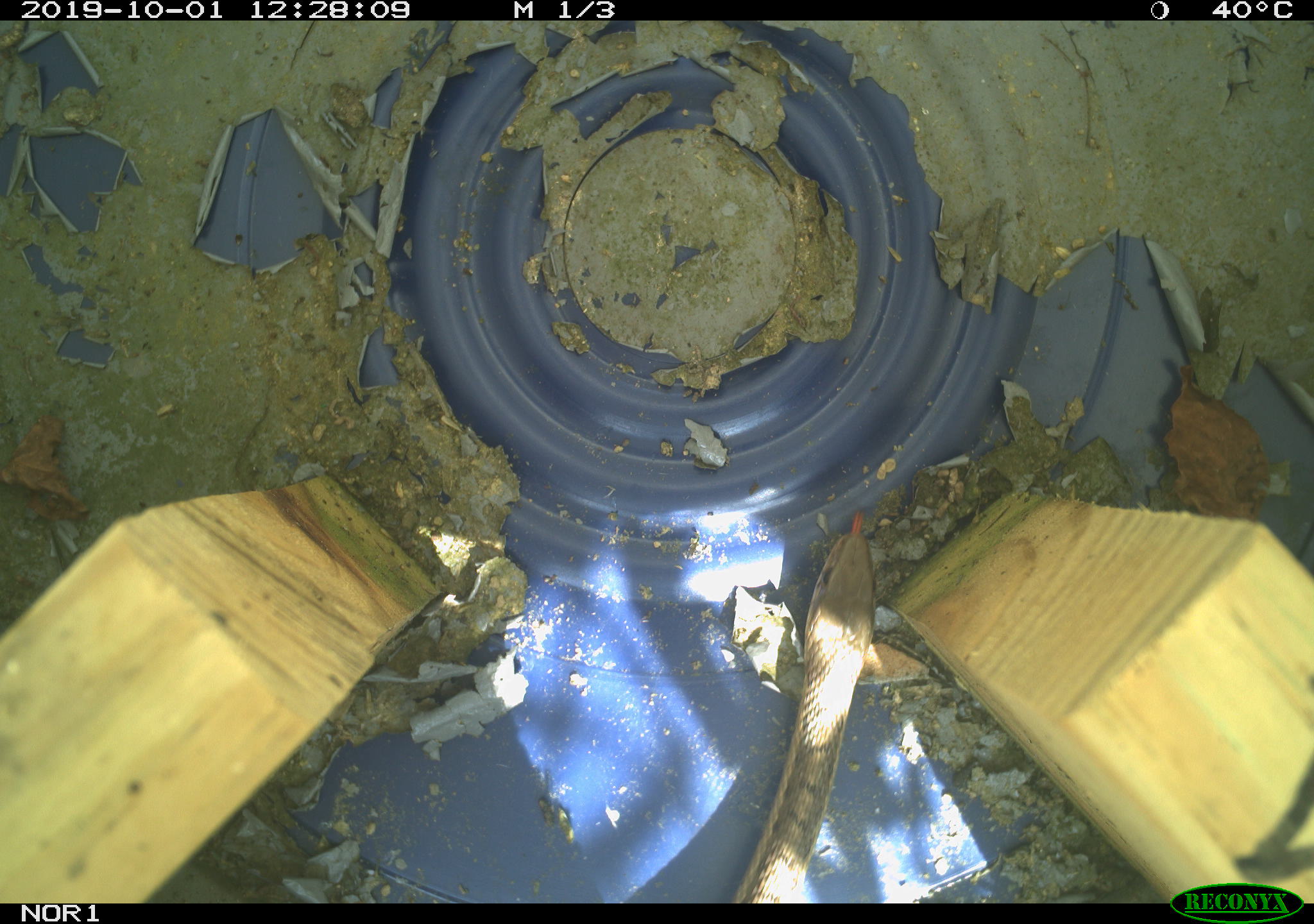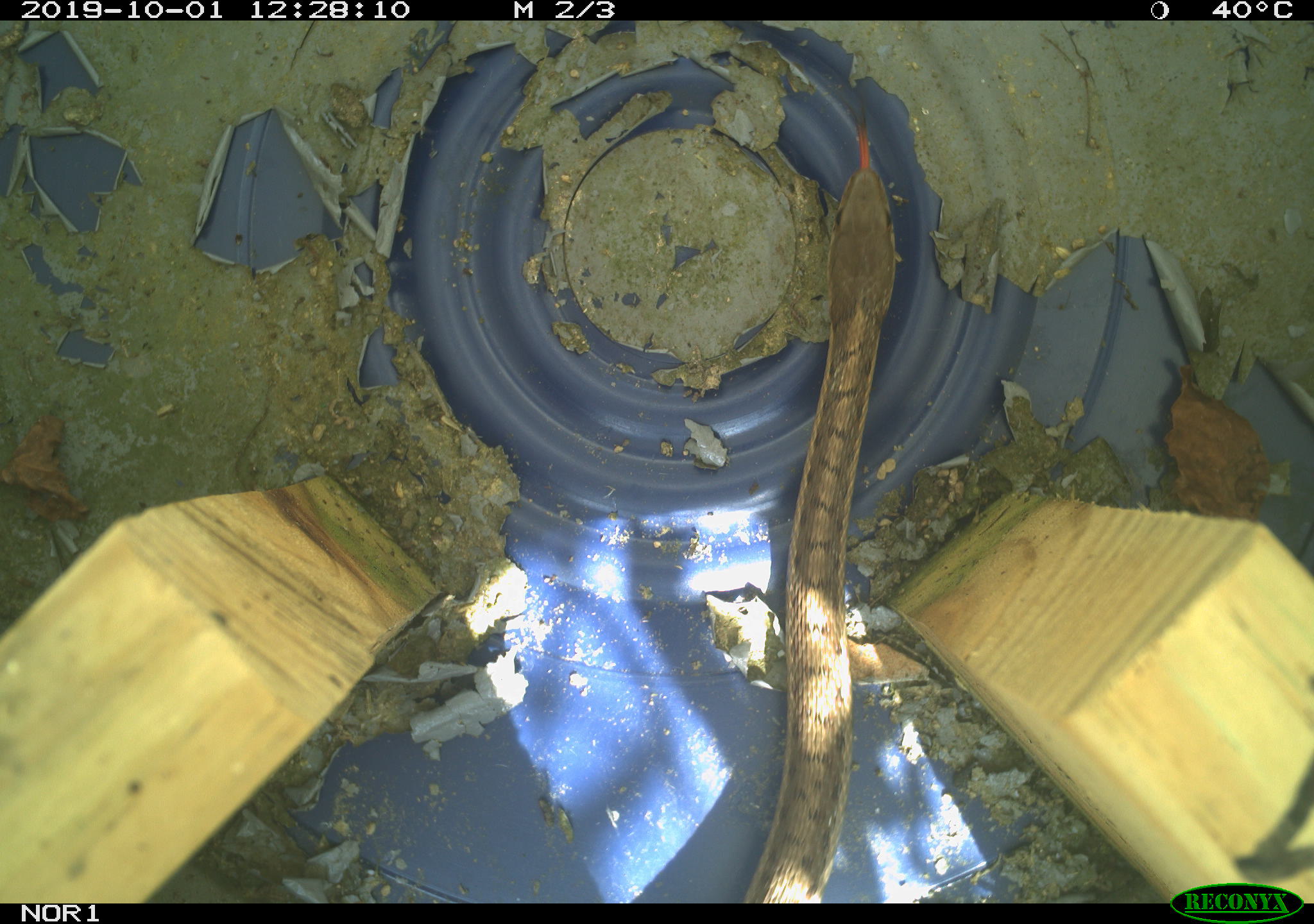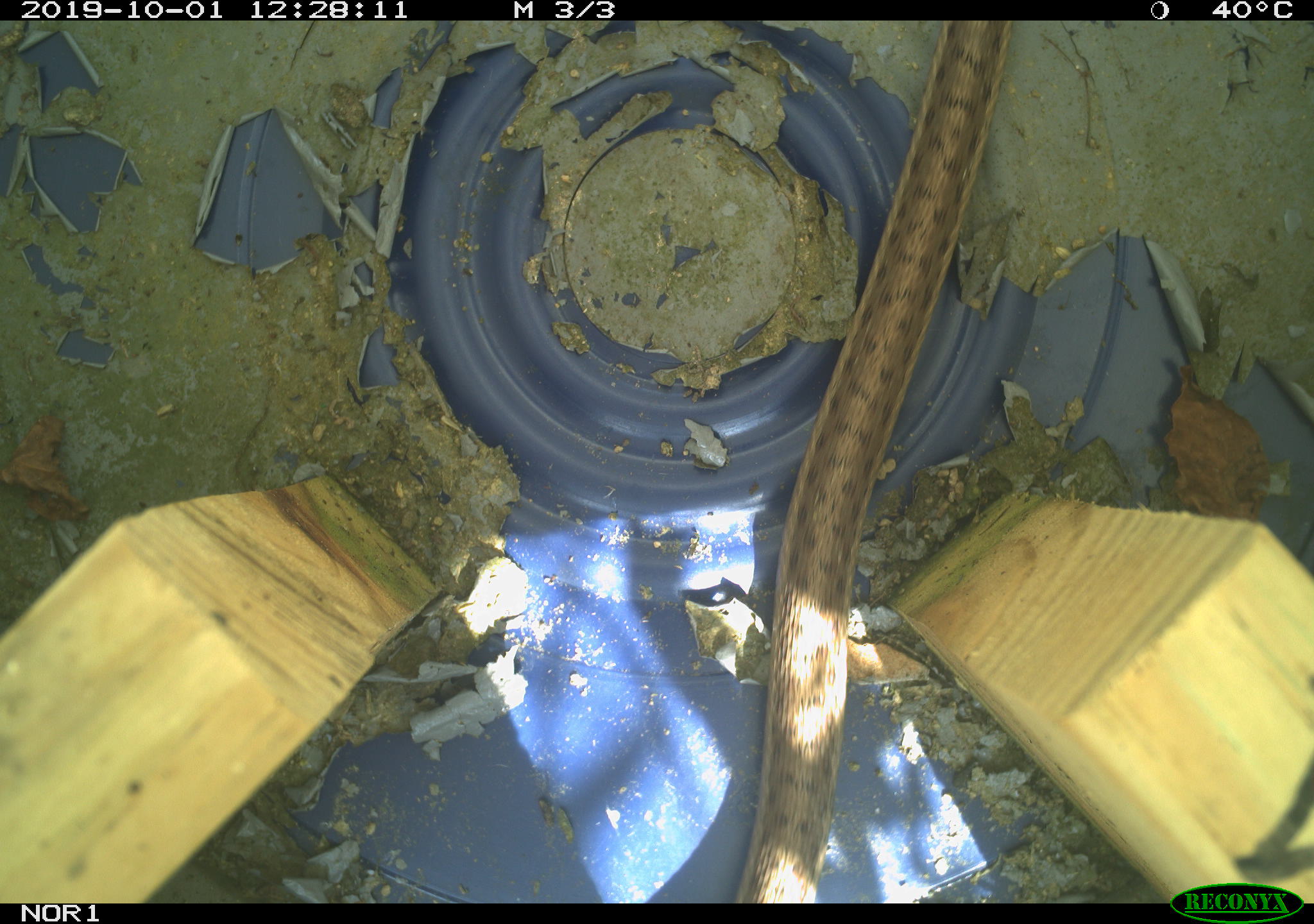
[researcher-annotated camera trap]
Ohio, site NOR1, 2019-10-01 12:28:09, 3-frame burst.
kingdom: Animalia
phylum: Chordata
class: Reptilia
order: Squamata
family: Colubridae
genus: Thamnophis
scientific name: Thamnophis sirtalis sirtalis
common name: eastern gartersnake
Eastern gartersnake (Thamnophis sirtalis sirtalis).